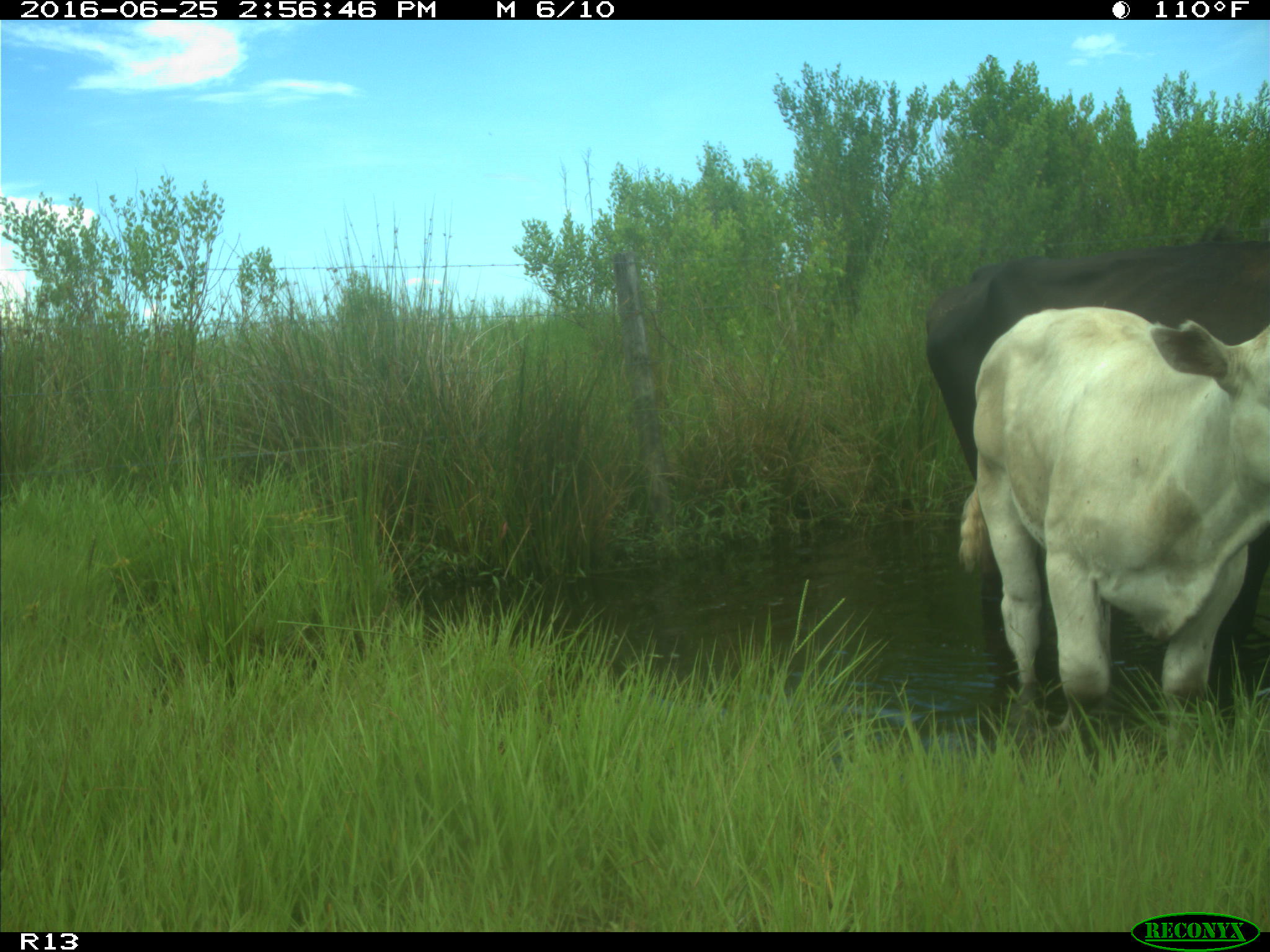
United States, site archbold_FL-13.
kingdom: Animalia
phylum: Chordata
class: Mammalia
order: Artiodactyla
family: Bovidae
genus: Bos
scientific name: Bos taurus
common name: domestic cow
Bos taurus (domestic cow).